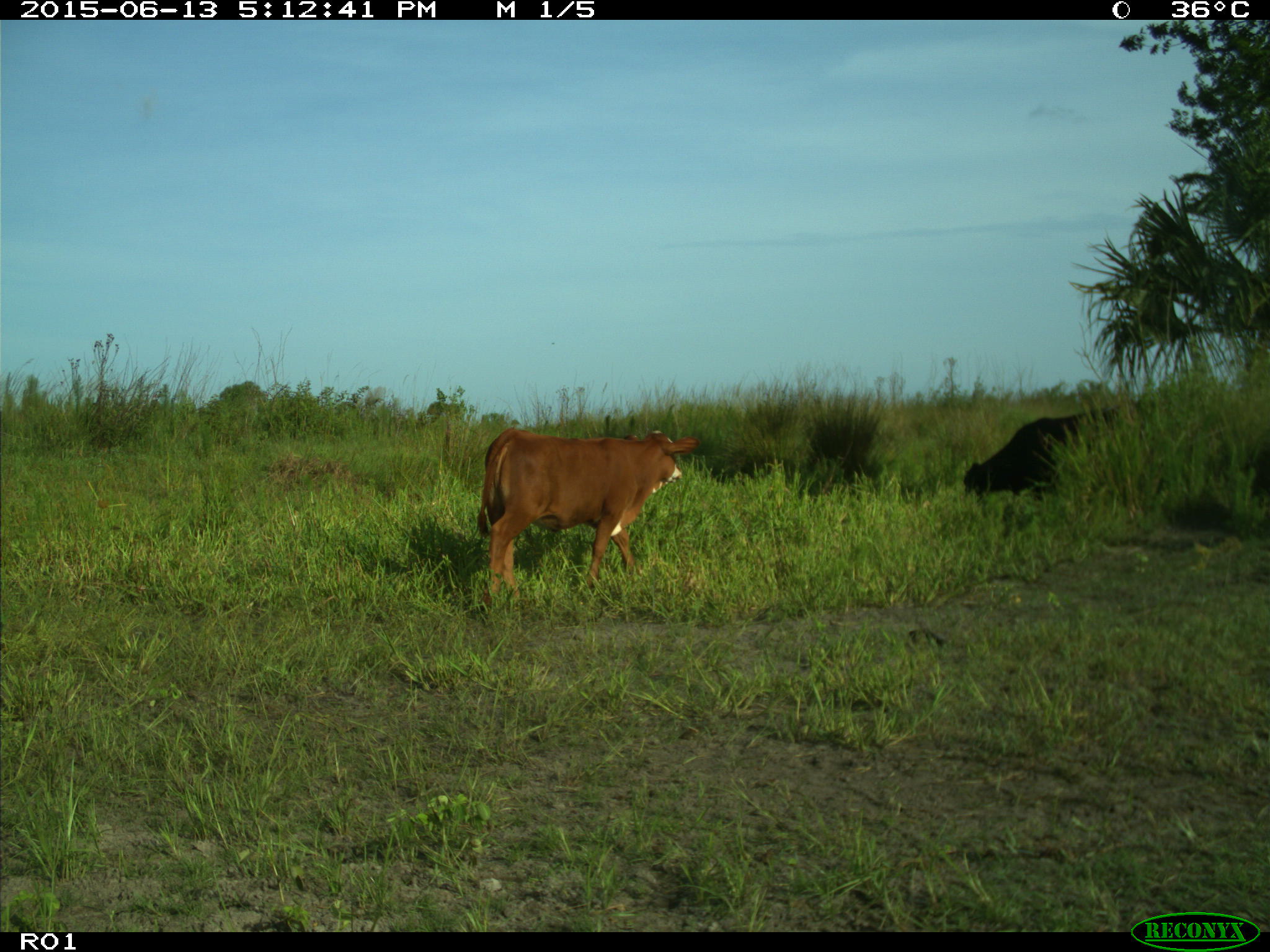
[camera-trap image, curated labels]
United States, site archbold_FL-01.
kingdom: Animalia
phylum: Chordata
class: Mammalia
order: Artiodactyla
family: Bovidae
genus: Bos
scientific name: Bos taurus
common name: domestic cow